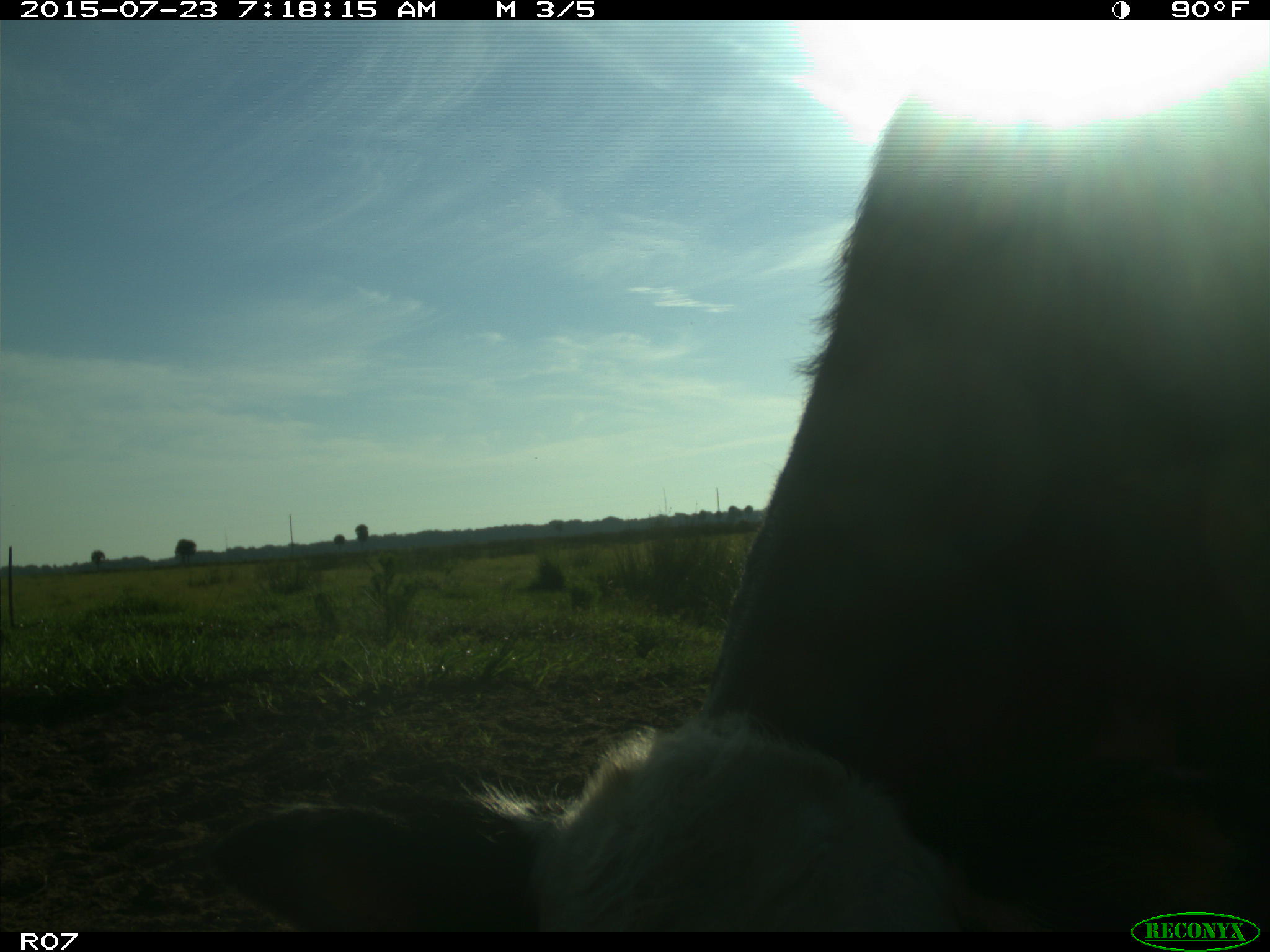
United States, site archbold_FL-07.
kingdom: Animalia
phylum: Chordata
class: Mammalia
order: Artiodactyla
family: Bovidae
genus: Bos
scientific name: Bos taurus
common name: domestic cow